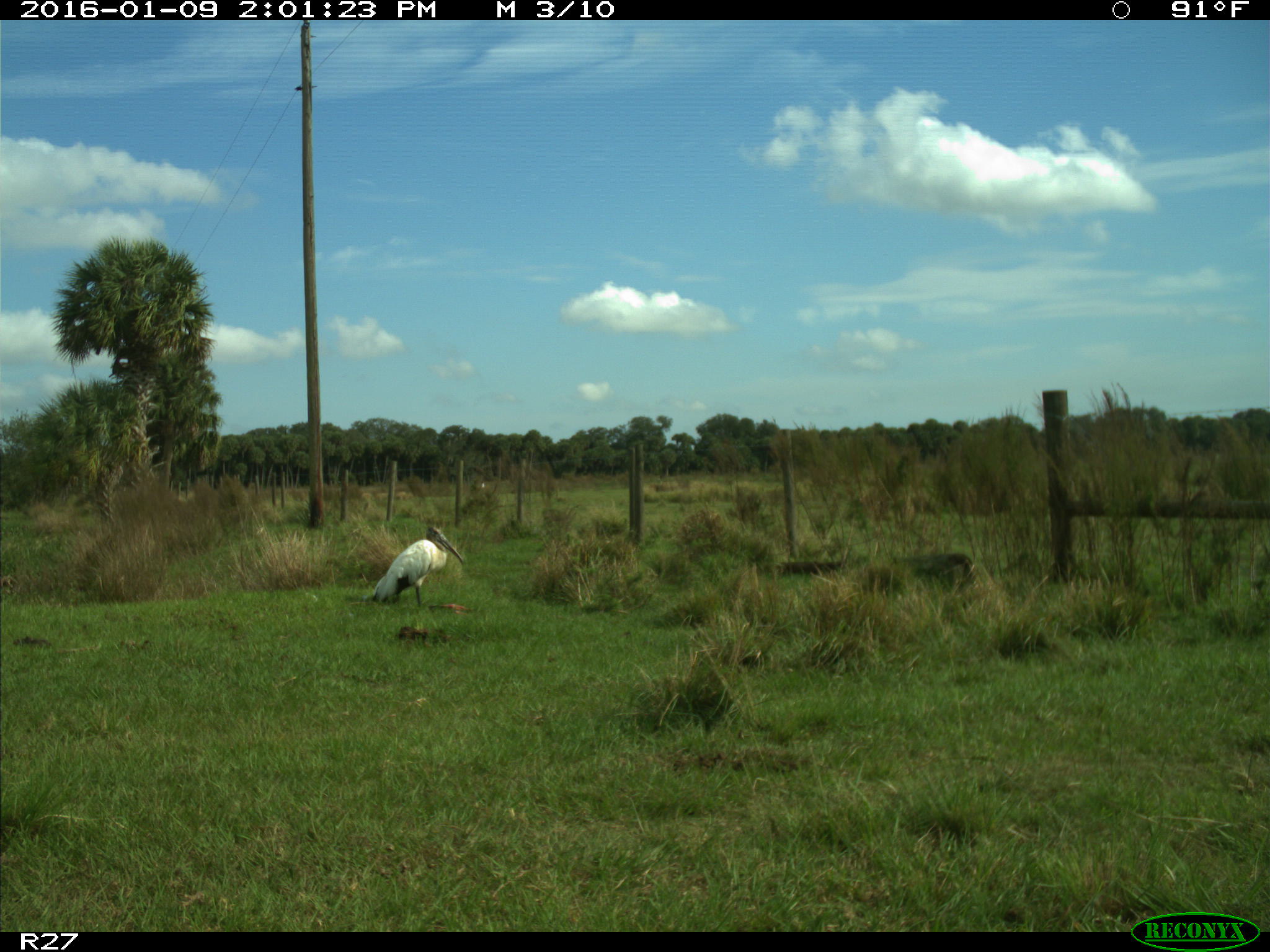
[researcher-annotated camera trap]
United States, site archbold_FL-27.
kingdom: Animalia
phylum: Chordata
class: Aves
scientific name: Aves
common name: birds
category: unidentified bird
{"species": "unidentified bird (birds) (Aves)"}